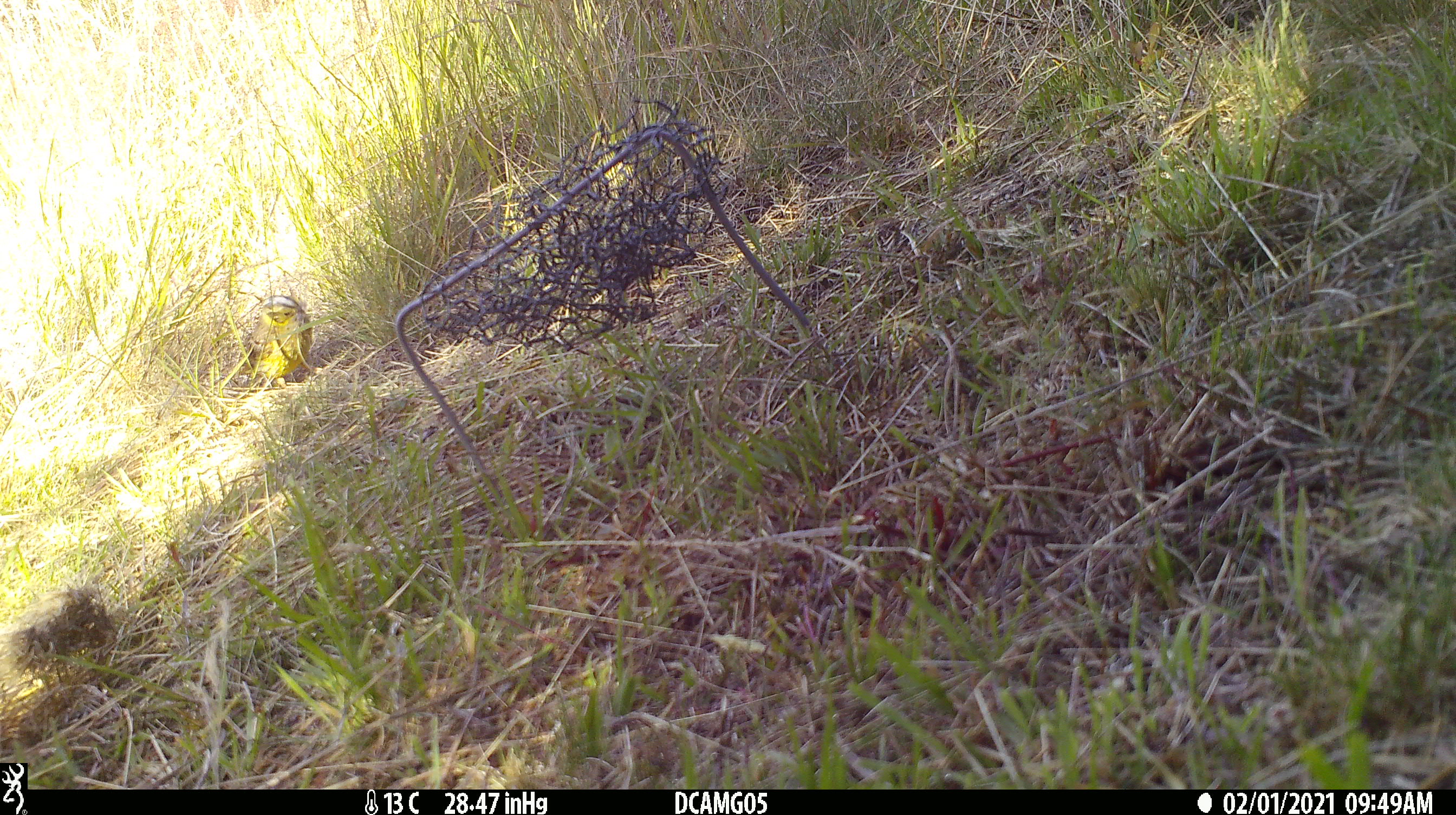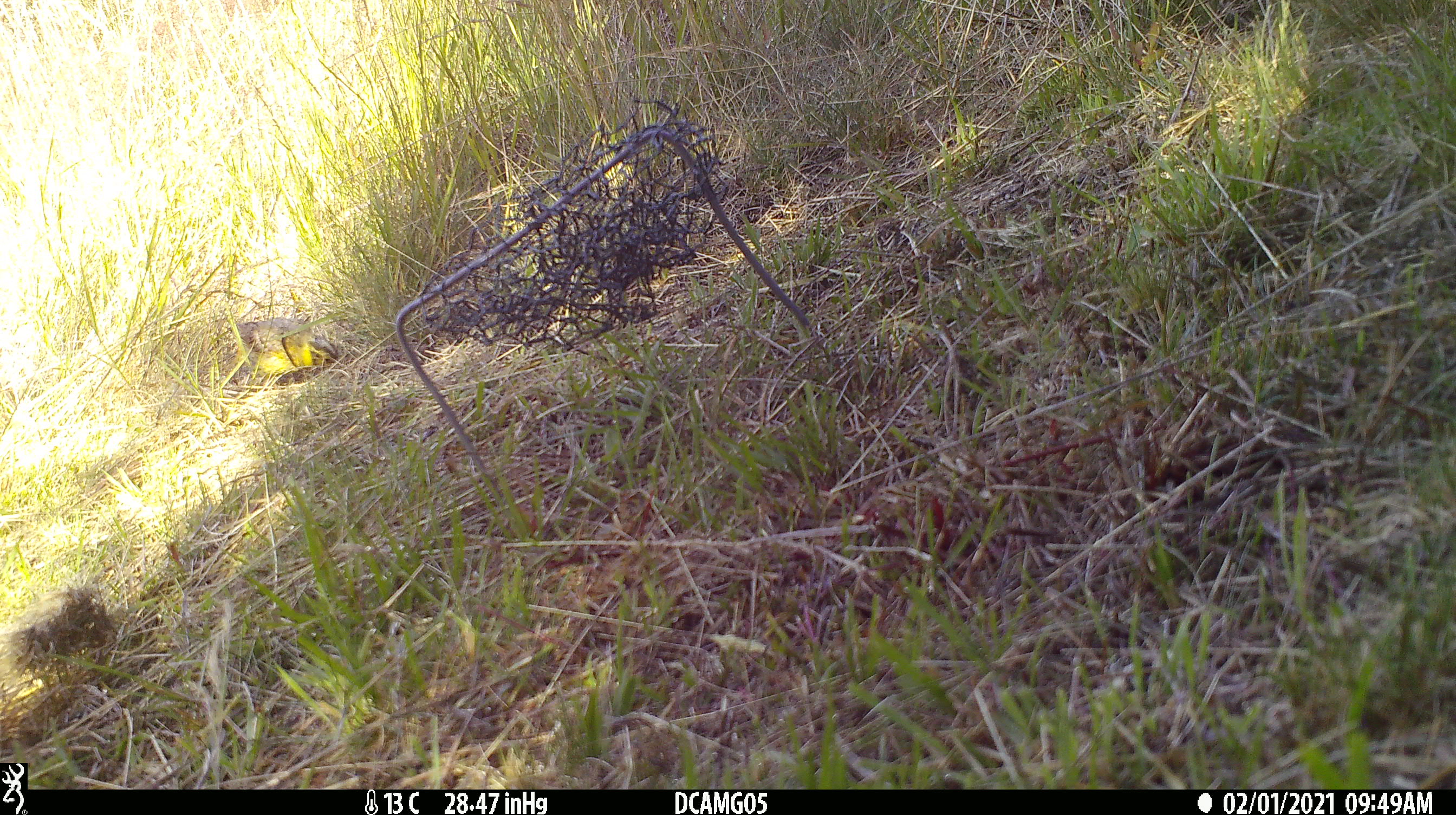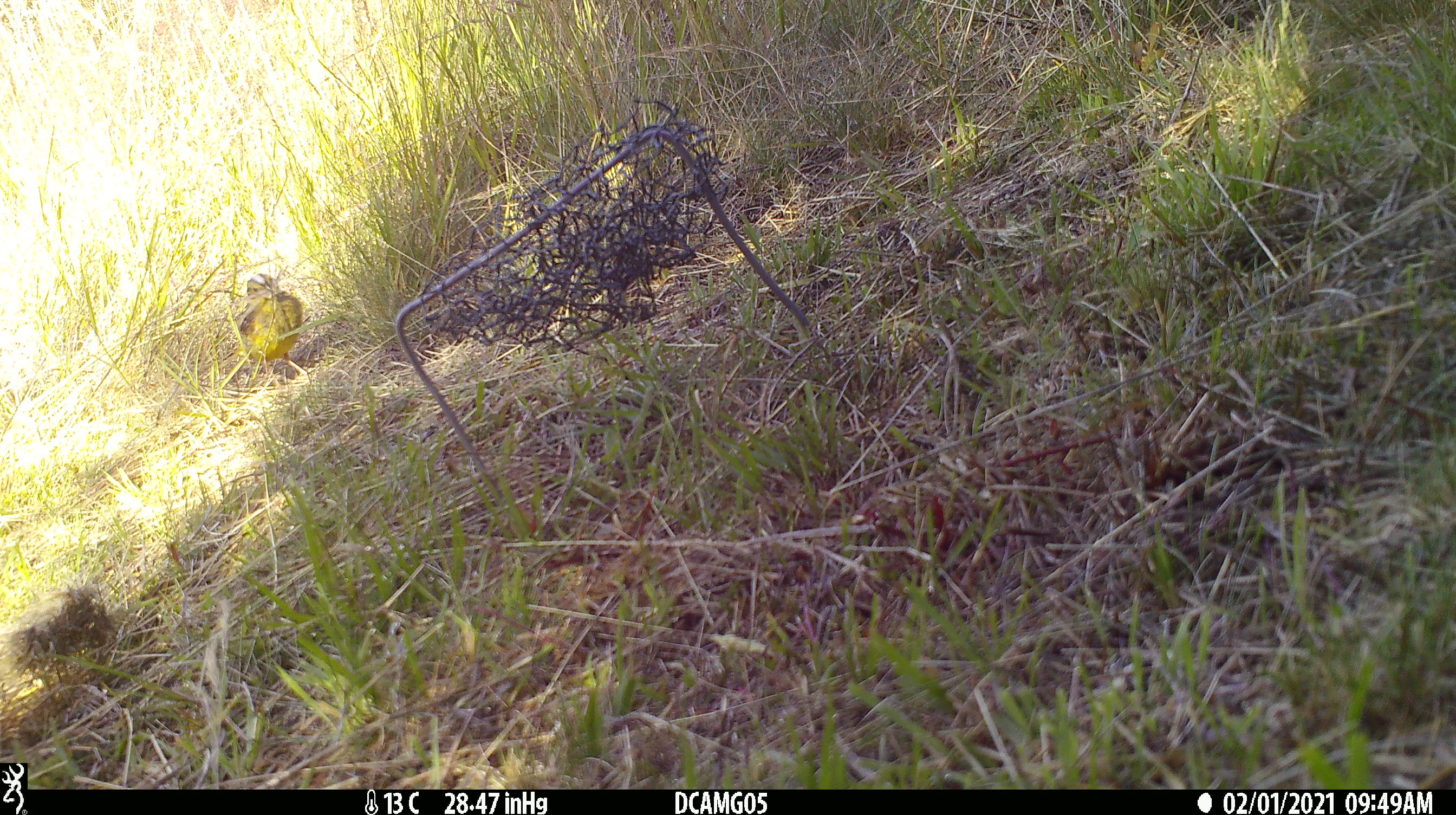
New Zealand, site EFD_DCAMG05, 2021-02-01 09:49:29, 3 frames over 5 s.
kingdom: Animalia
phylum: Chordata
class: Aves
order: Passeriformes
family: Fringillidae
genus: Chloris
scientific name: Chloris chloris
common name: greenfinch